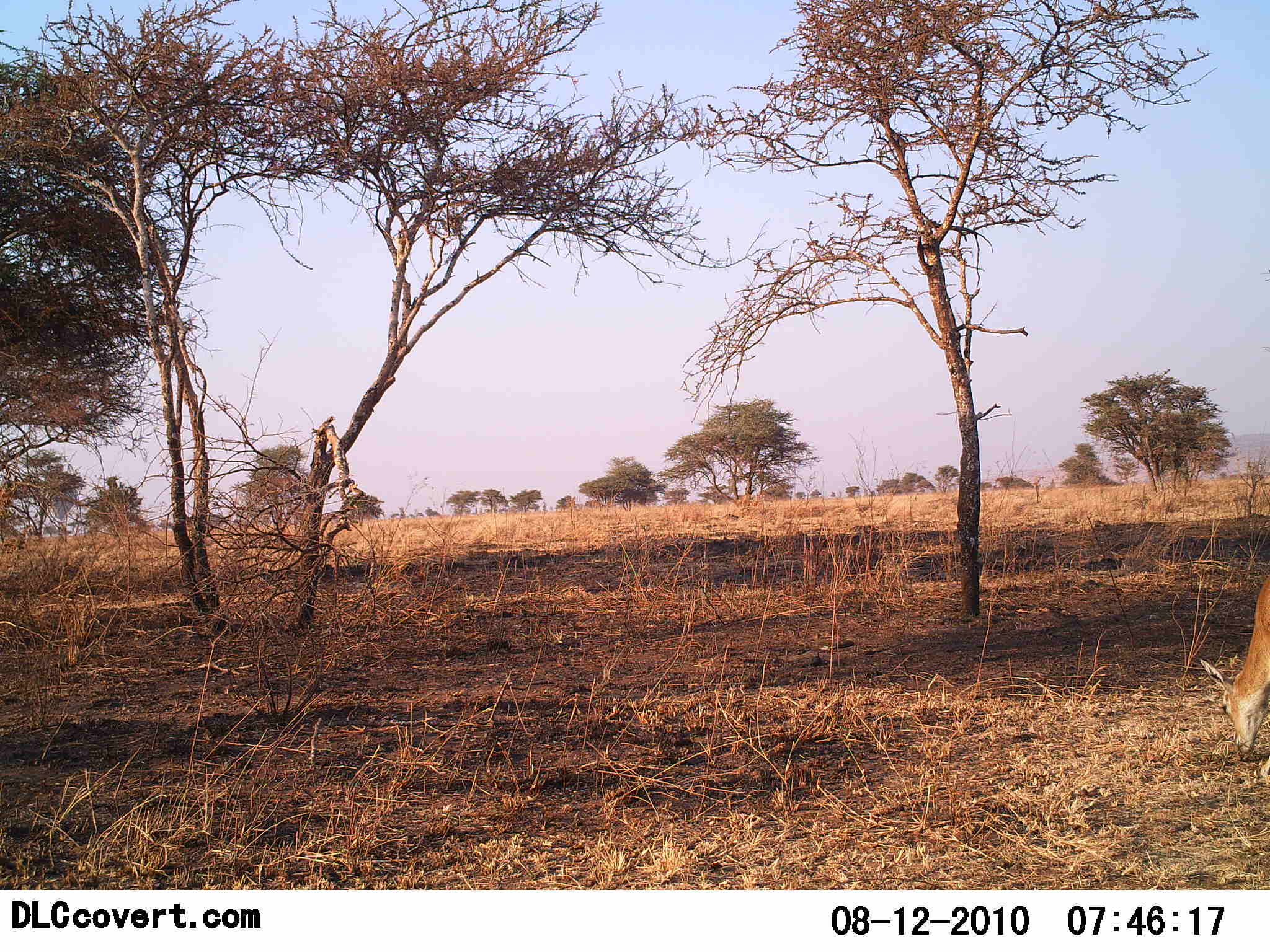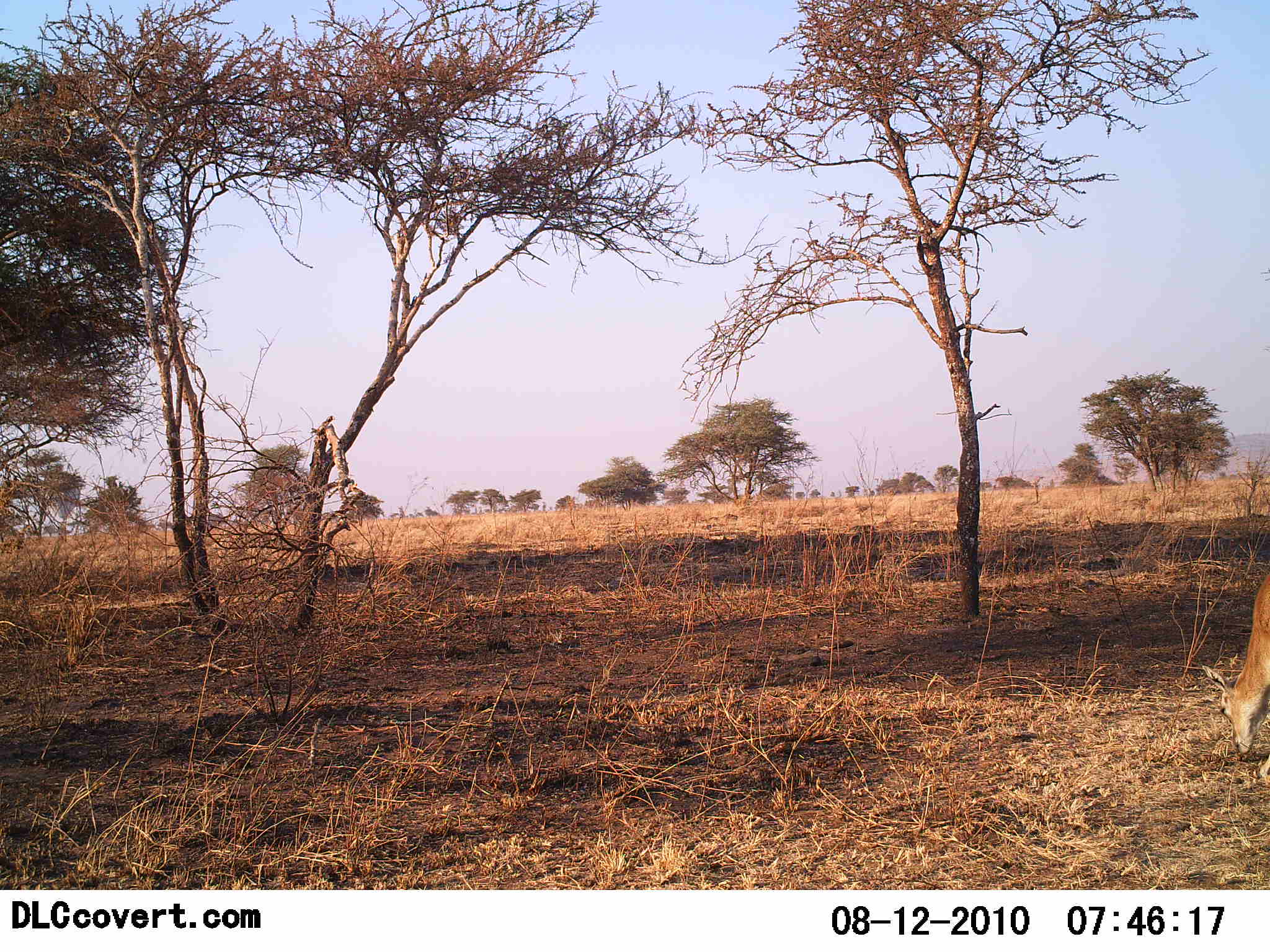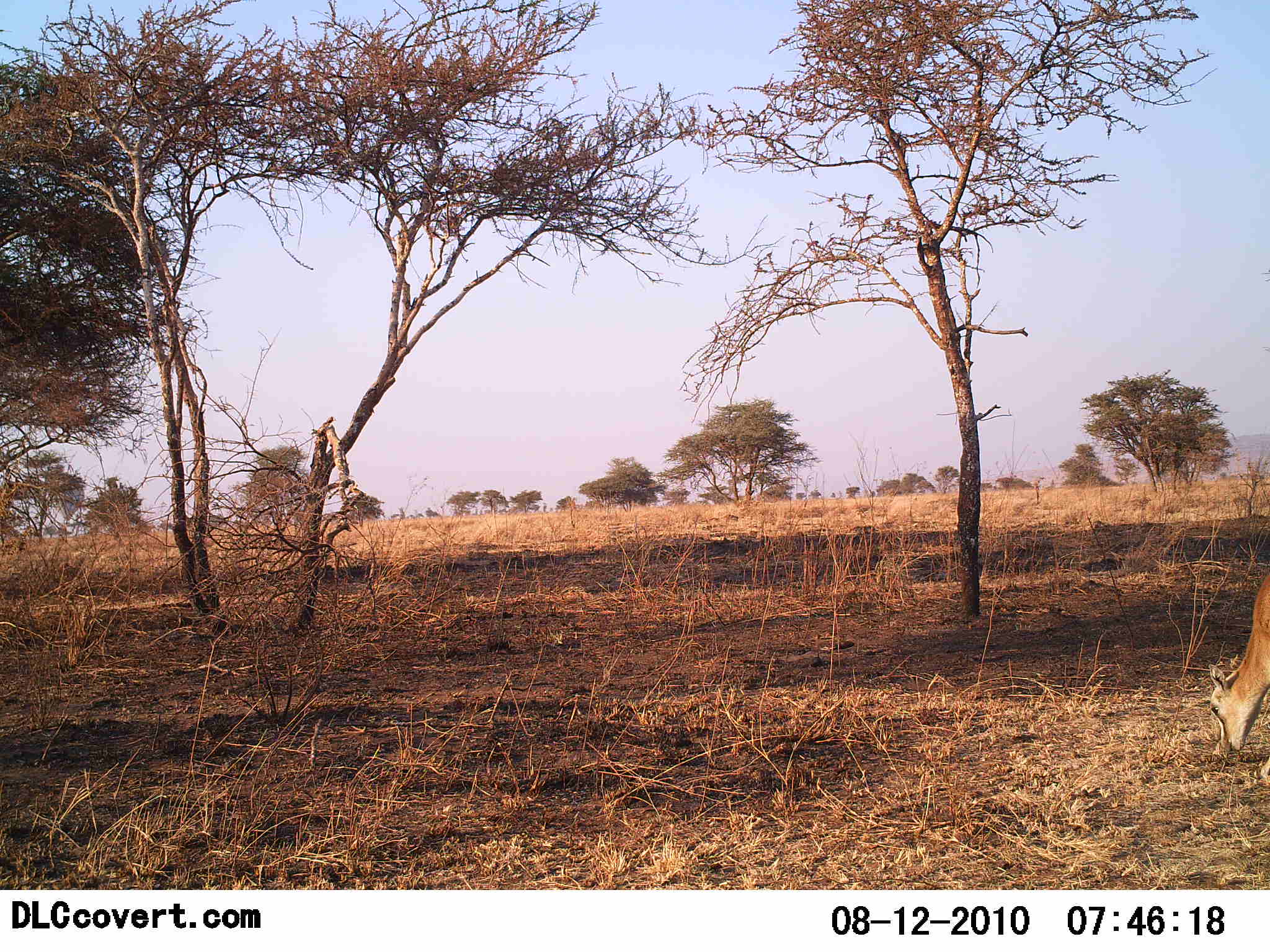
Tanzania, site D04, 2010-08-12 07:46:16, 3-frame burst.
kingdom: Animalia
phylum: Chordata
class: Mammalia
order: Artiodactyla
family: Bovidae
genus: Eudorcas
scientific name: Eudorcas thomsonii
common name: thomson's gazelle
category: gazellethomsons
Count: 1.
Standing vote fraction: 0%.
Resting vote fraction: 0%.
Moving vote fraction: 0%.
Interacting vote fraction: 0%.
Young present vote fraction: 0%.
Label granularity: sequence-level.